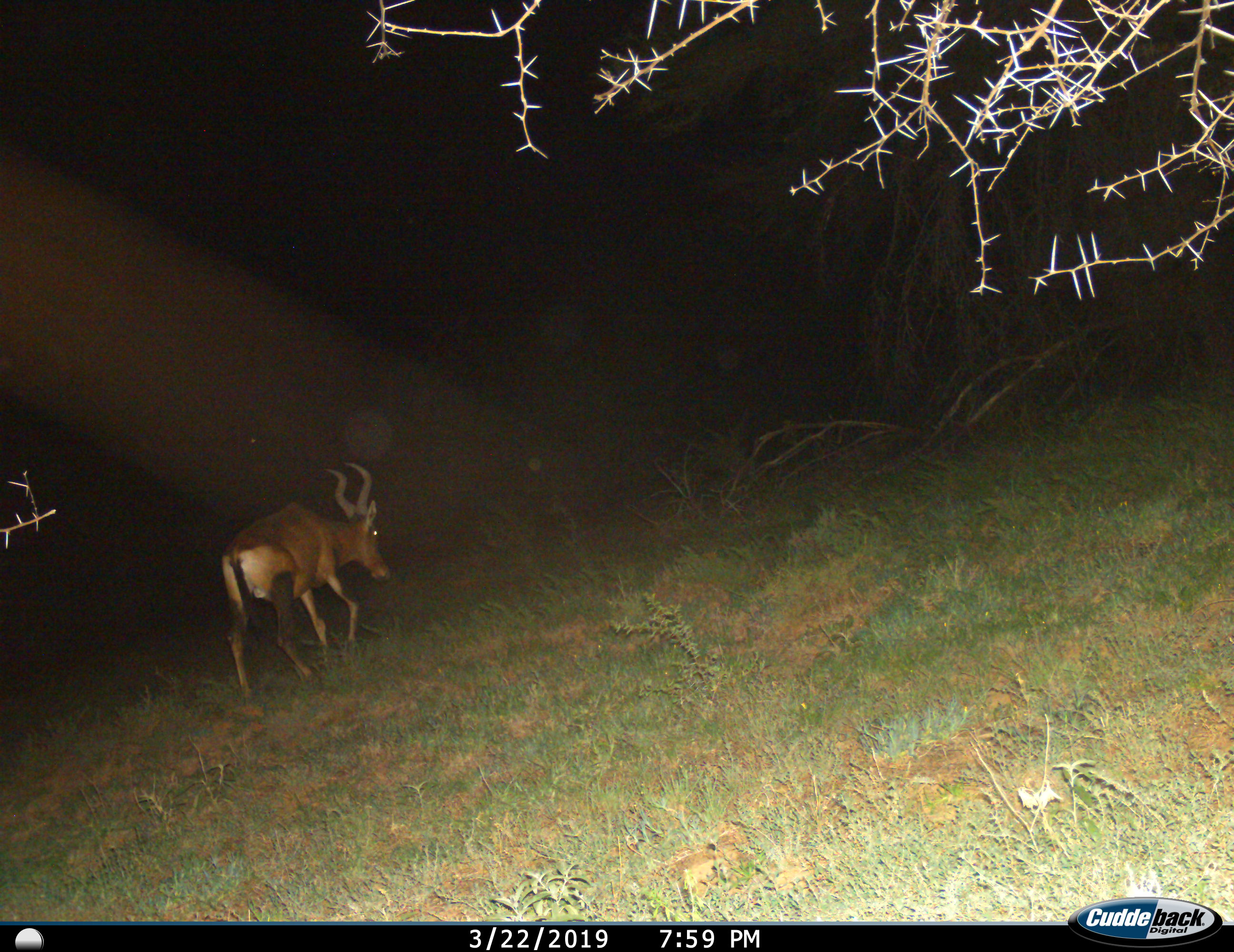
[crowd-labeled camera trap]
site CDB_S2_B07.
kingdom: Animalia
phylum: Chordata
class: Mammalia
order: Artiodactyla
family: Bovidae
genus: Alcelaphus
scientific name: Alcelaphus buselaphus caama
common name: red hartebeest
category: hartebeestred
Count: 1.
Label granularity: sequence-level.